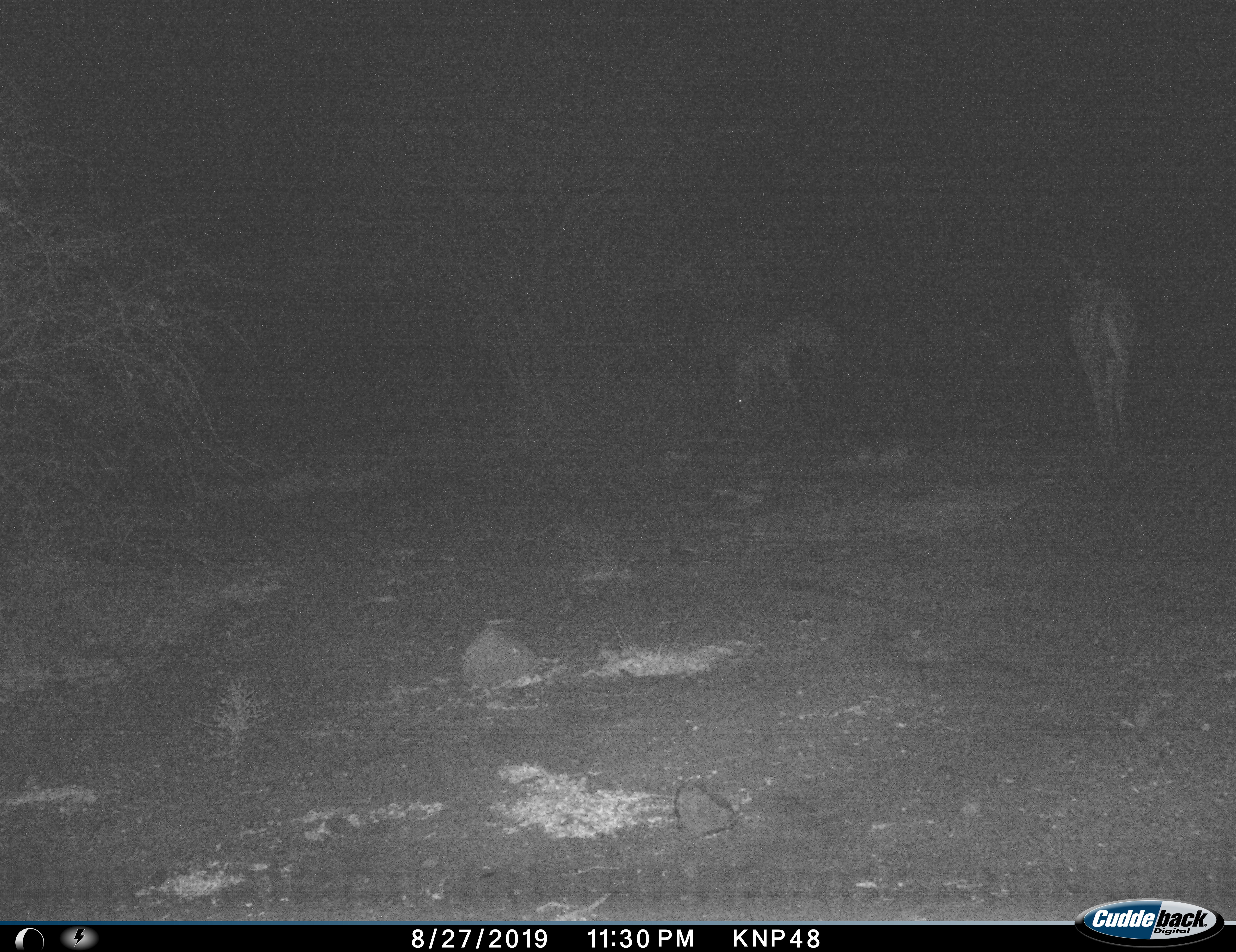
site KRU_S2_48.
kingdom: Animalia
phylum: Chordata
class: Mammalia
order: Artiodactyla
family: Bovidae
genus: Aepyceros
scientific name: Aepyceros melampus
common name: impala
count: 2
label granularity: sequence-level